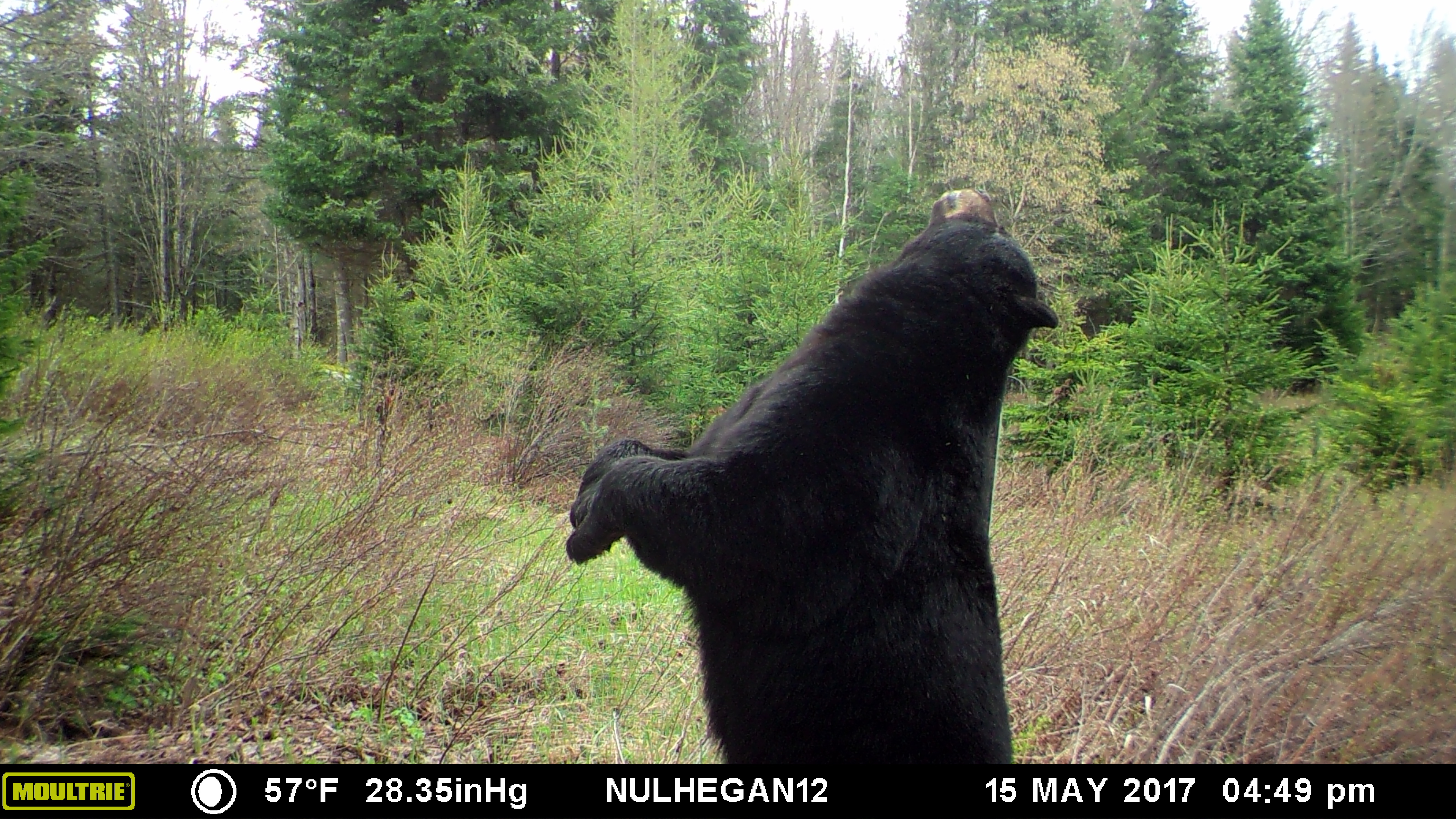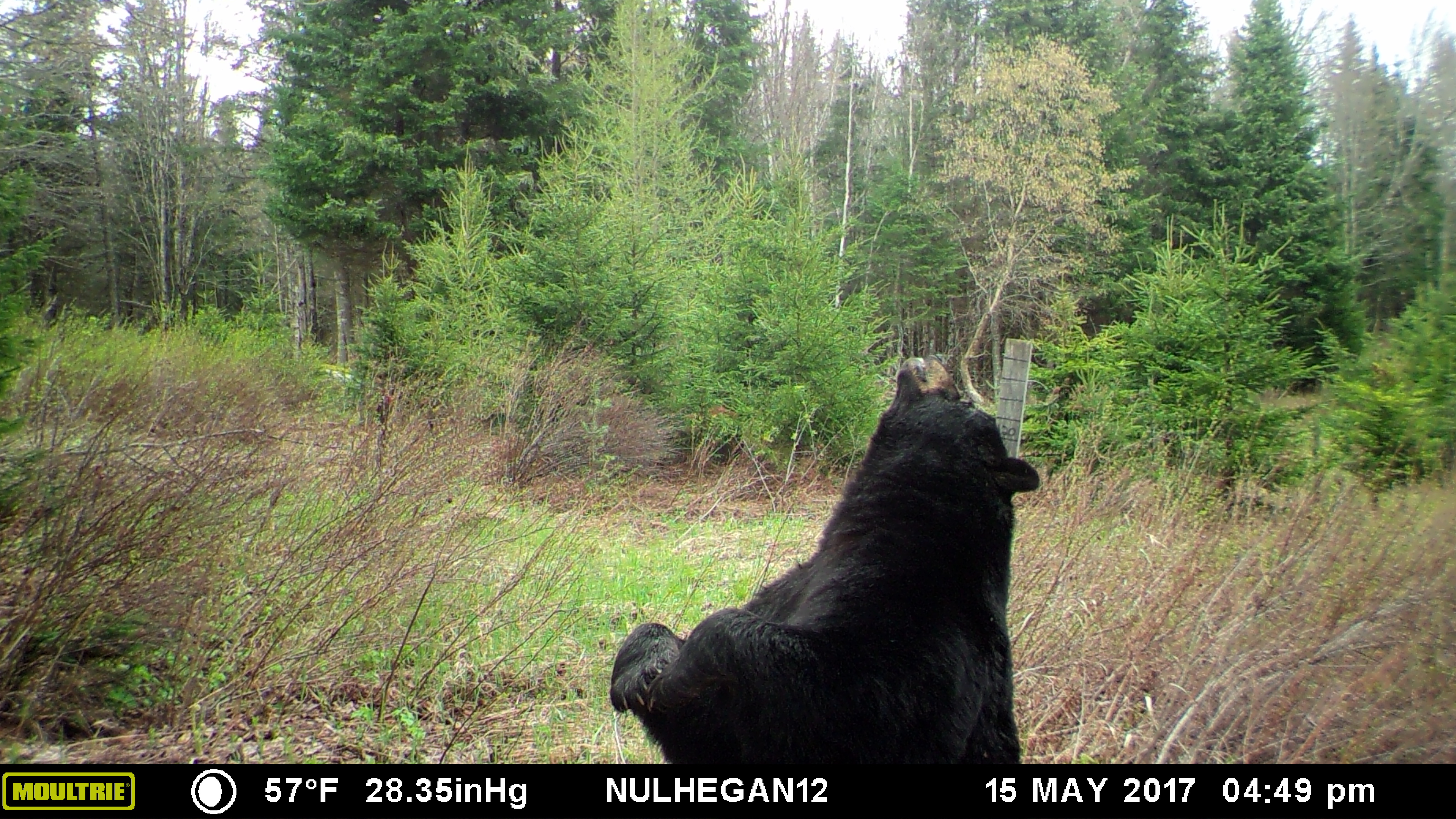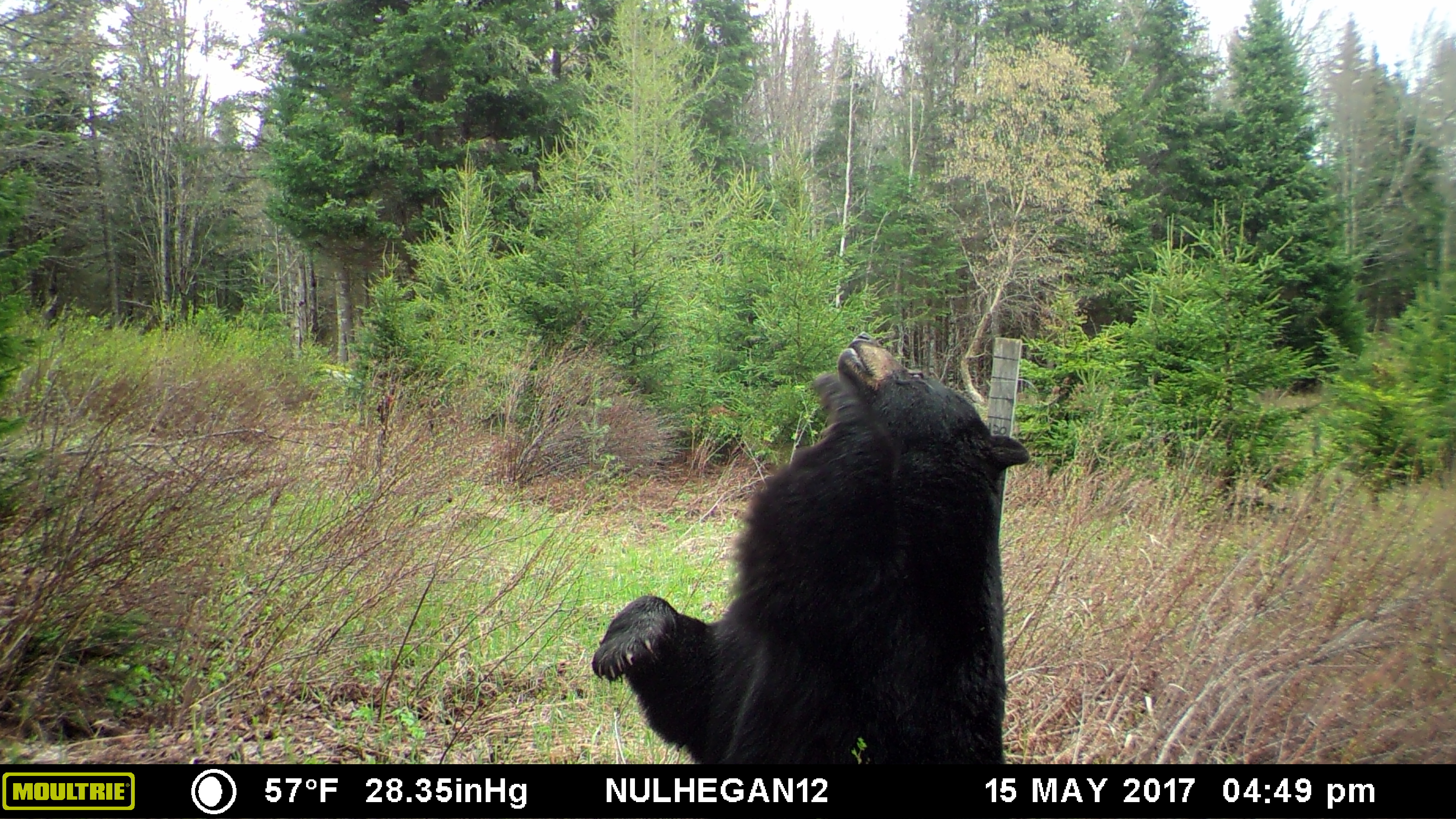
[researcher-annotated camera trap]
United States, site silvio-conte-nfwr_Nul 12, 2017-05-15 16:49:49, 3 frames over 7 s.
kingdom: Animalia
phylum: Chordata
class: Mammalia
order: Carnivora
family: Ursidae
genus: Ursus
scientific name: Ursus americanus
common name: black bear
Black bear (Ursus americanus).